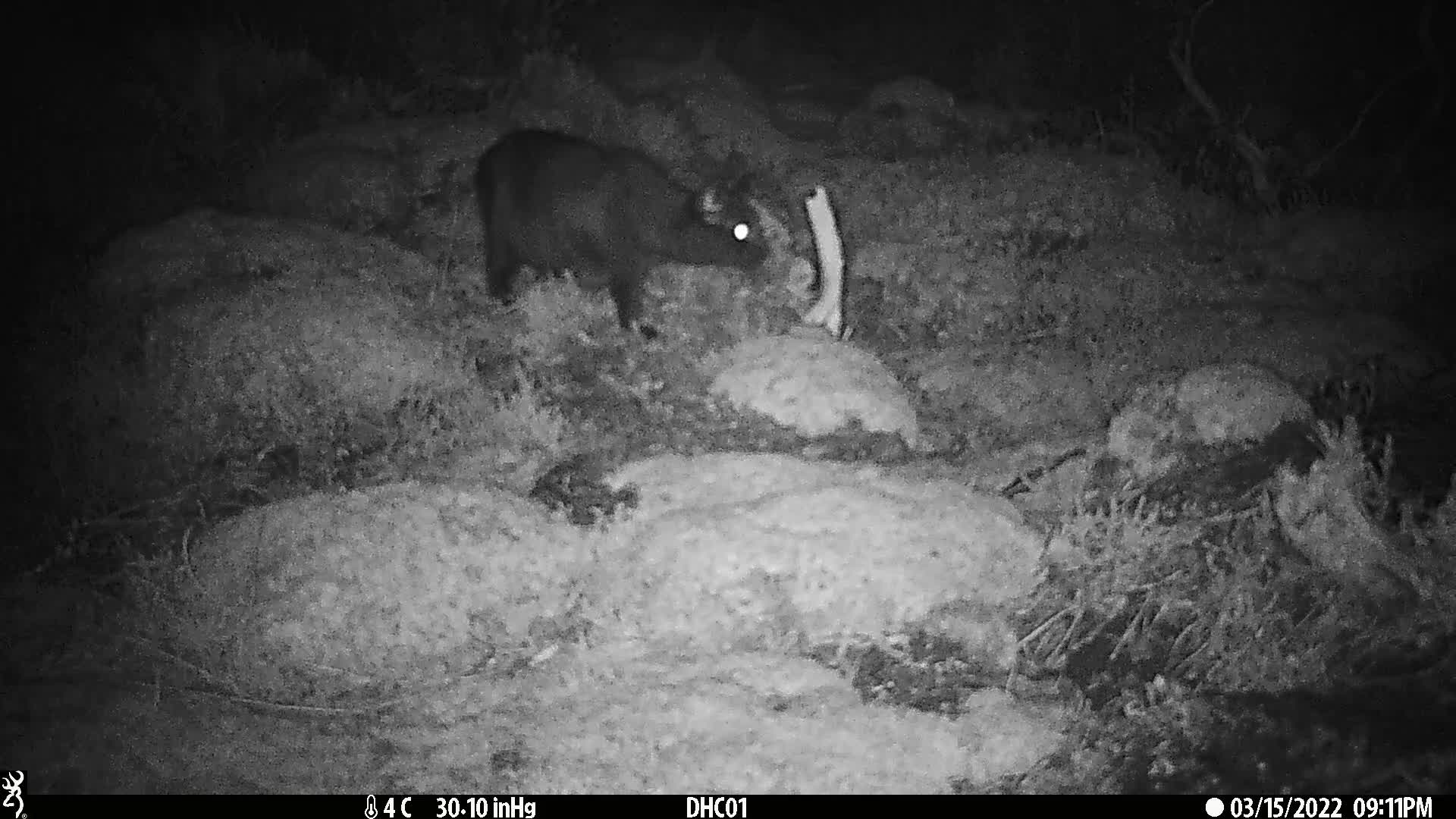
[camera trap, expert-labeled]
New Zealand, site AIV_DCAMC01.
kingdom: Animalia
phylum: Chordata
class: Mammalia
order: Carnivora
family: Felidae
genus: Felis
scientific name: Felis catus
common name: domestic cat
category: cat